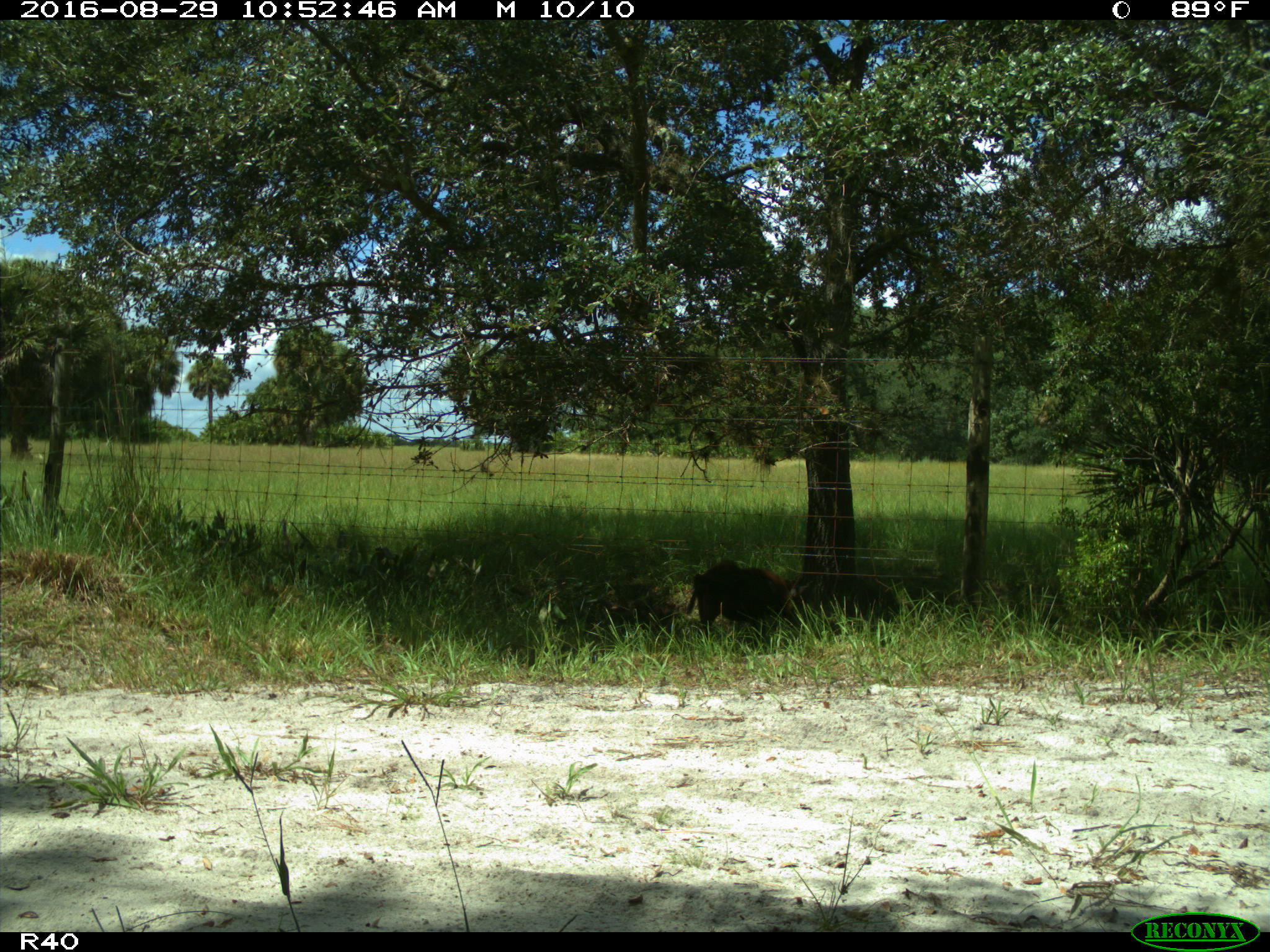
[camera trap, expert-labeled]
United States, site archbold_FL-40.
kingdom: Animalia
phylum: Chordata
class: Mammalia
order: Artiodactyla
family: Suidae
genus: Sus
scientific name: Sus scrofa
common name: wild boar